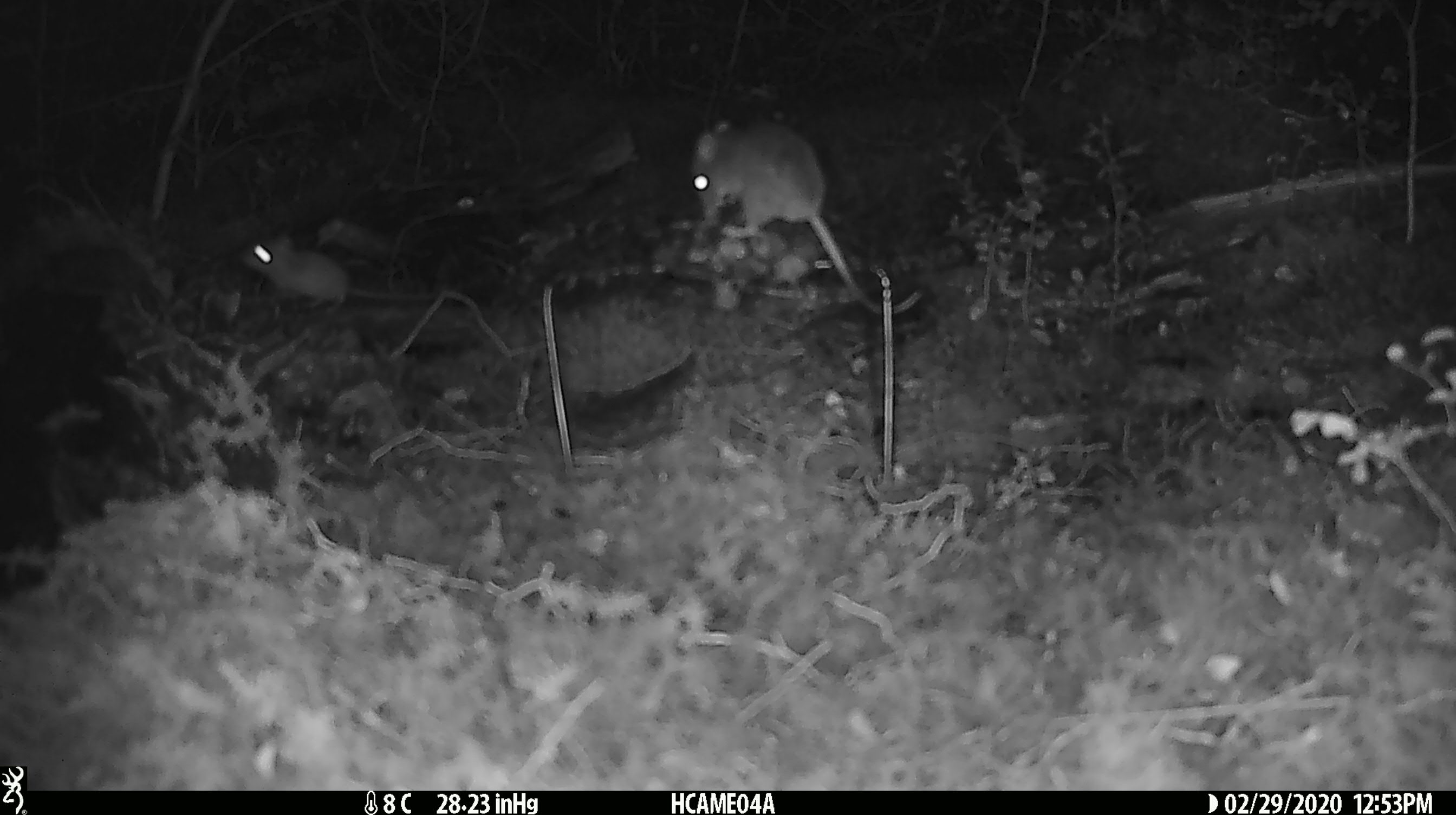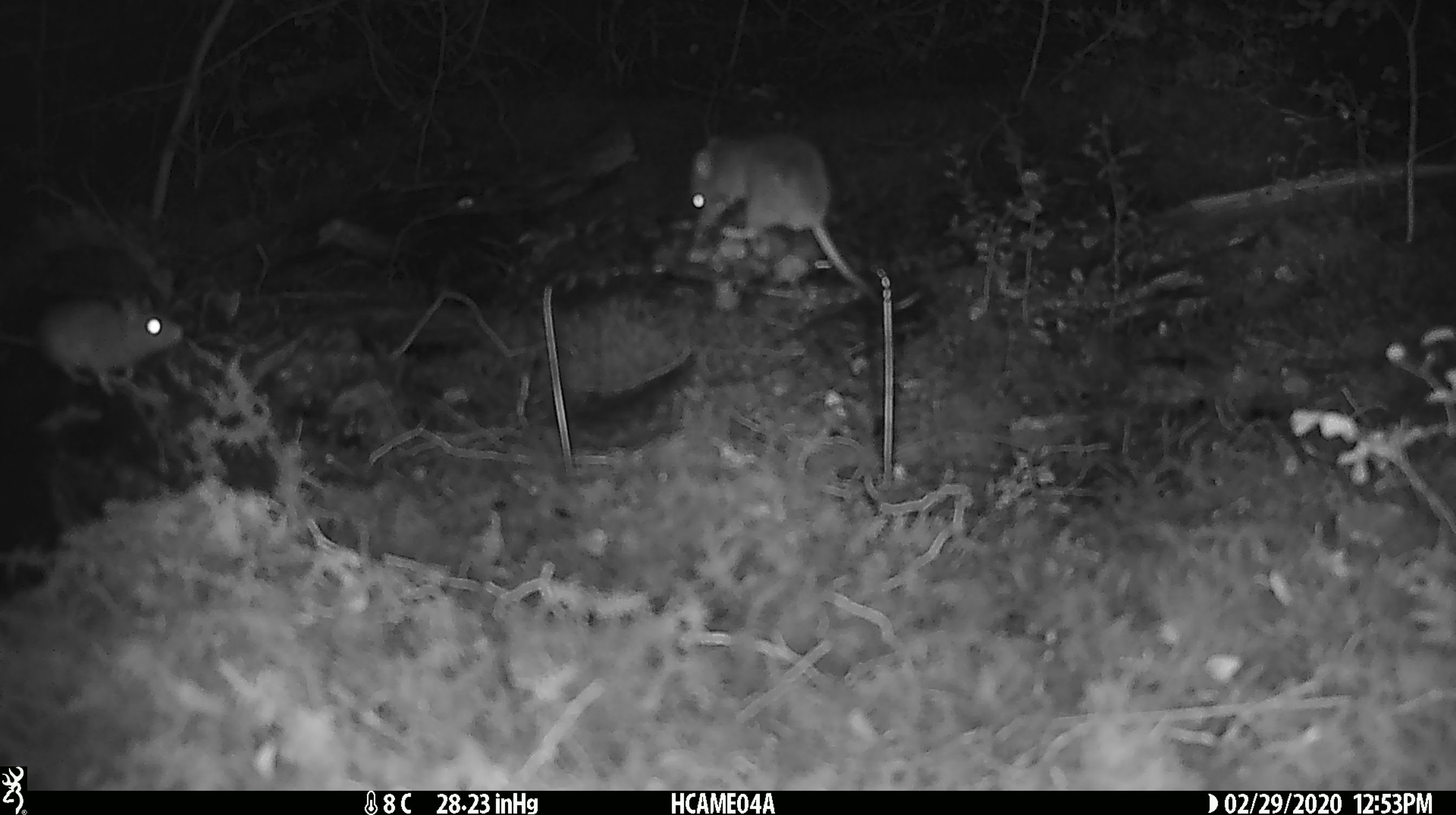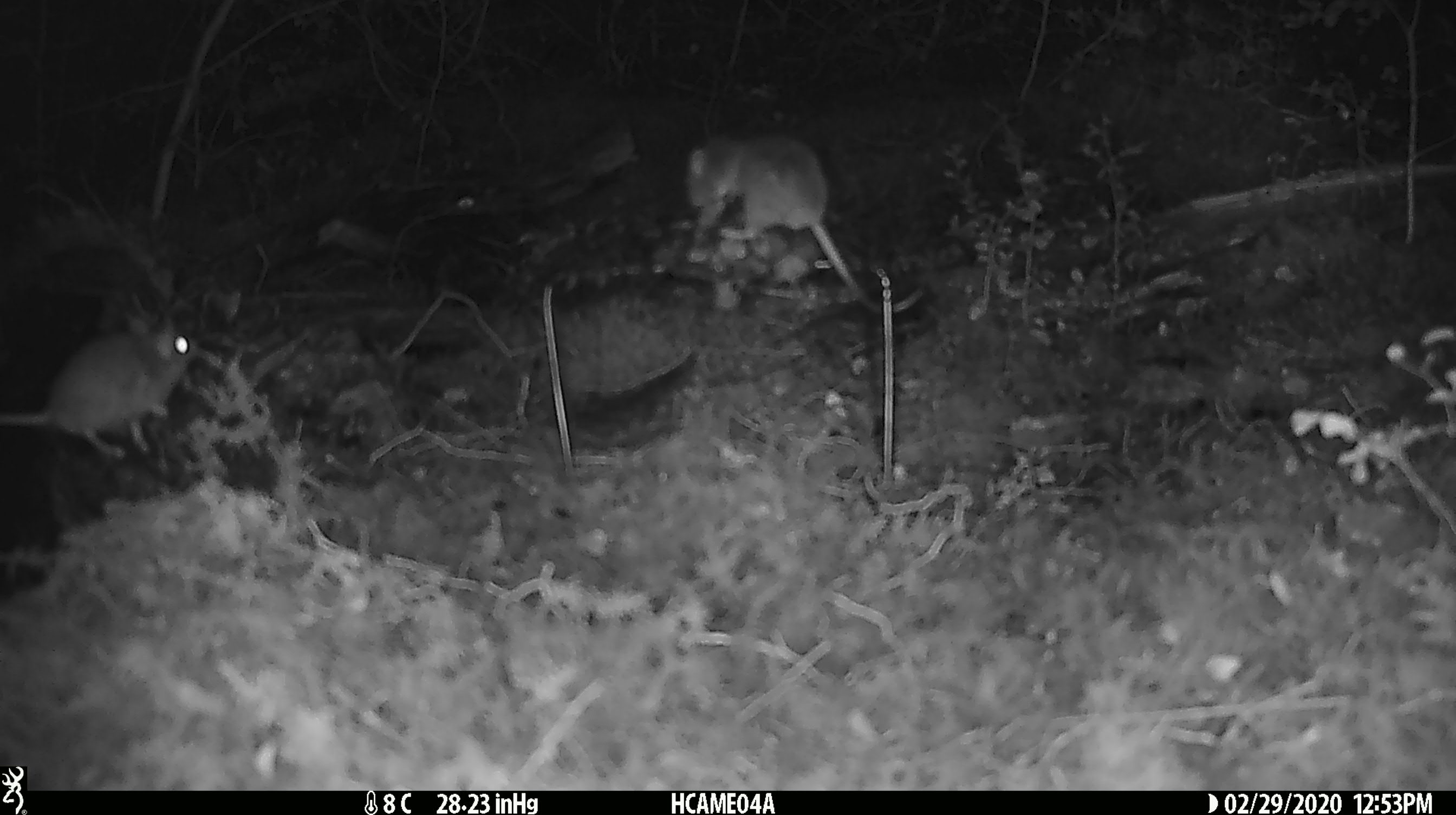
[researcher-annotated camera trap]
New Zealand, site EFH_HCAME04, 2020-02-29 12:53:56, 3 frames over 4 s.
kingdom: Animalia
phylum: Chordata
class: Mammalia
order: Rodentia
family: Muridae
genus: Mus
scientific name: Mus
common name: mouse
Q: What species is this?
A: Mouse (Mus).